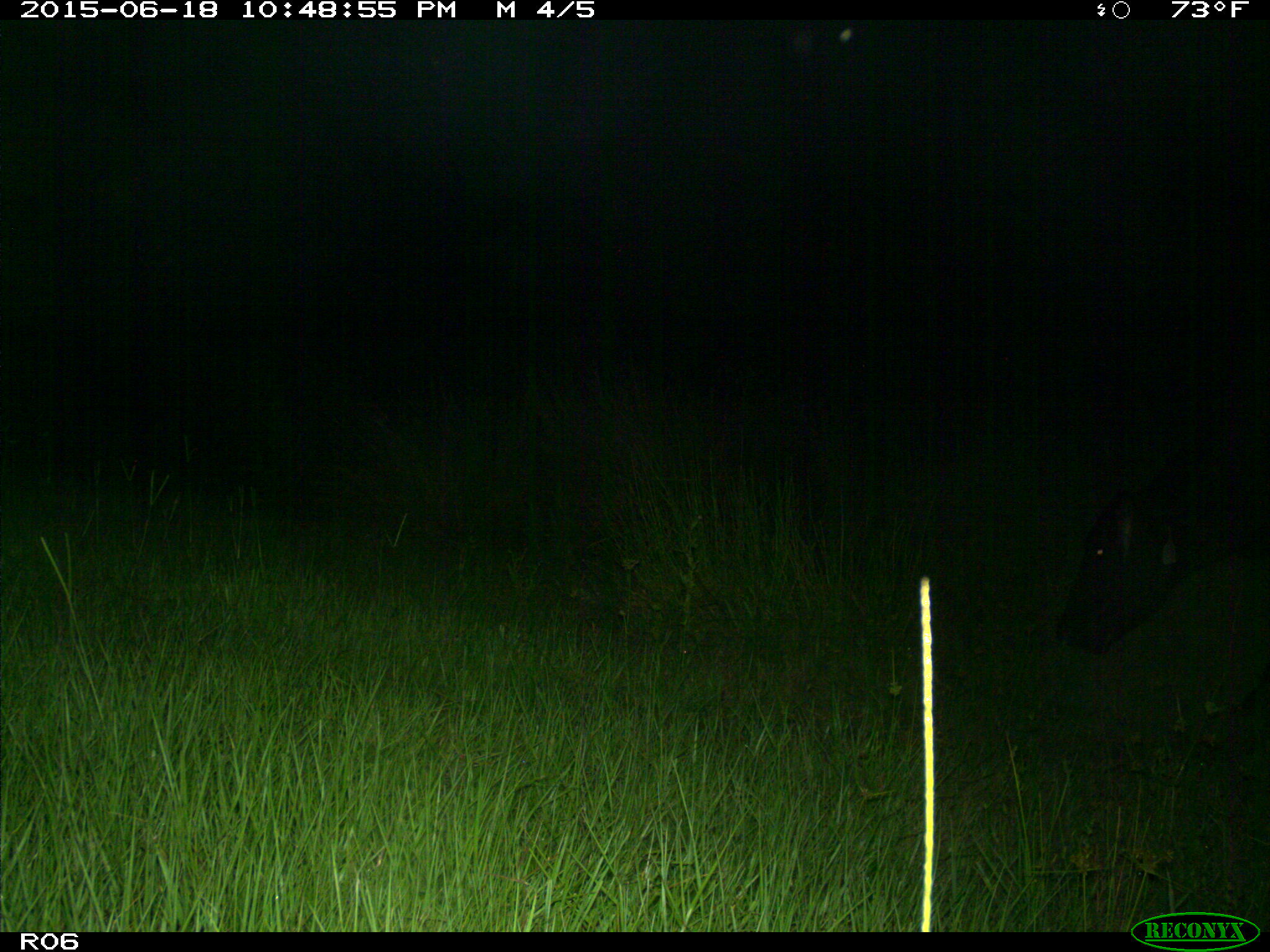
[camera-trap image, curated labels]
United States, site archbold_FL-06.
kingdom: Animalia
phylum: Chordata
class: Mammalia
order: Artiodactyla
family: Bovidae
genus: Bos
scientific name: Bos taurus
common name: domestic cow